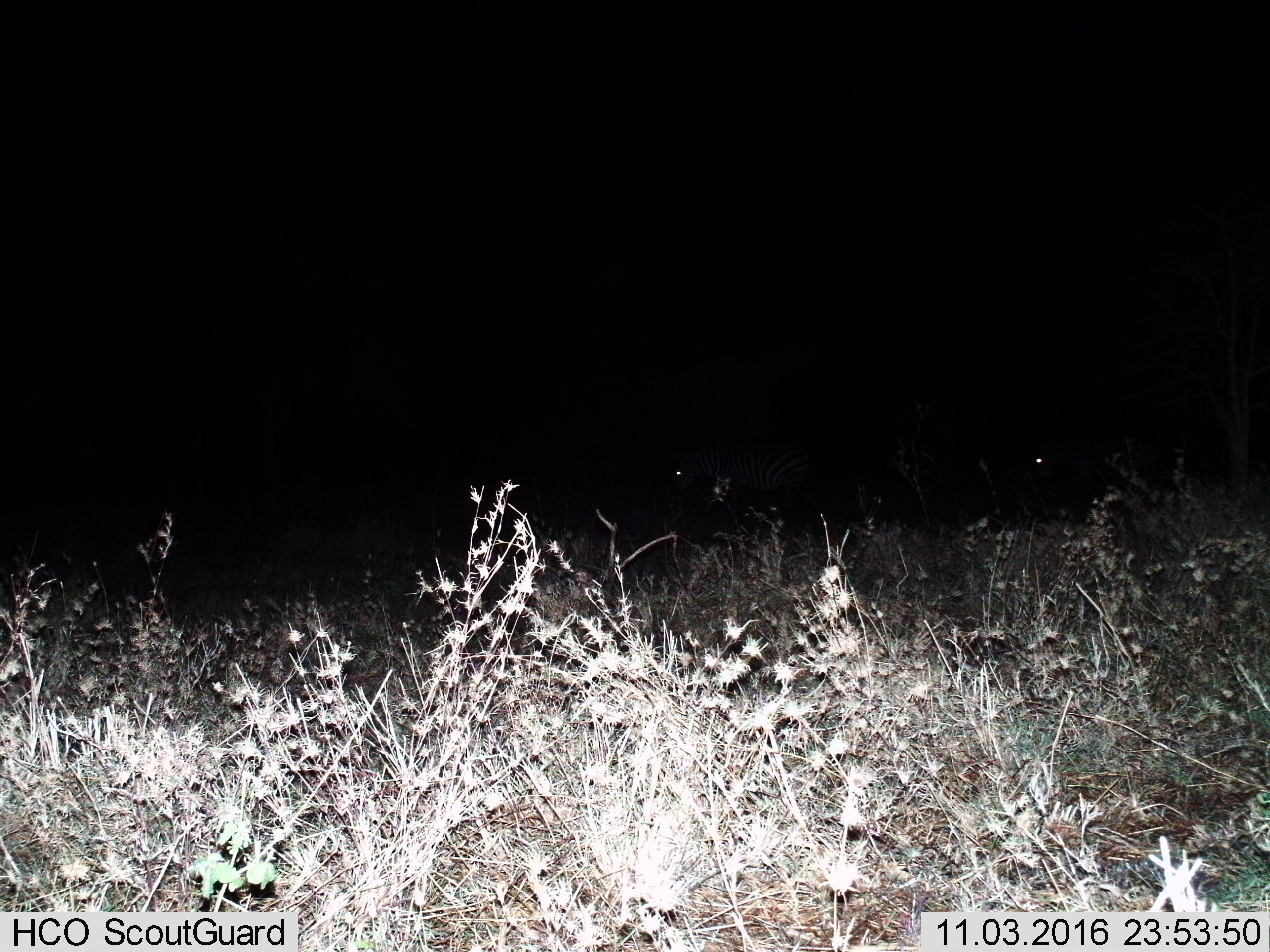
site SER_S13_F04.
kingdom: Animalia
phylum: Chordata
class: Mammalia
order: Perissodactyla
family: Equidae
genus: Equus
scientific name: Equus quagga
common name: plains zebra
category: zebraplains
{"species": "zebraplains (plains zebra) (Equus quagga)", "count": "2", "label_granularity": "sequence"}